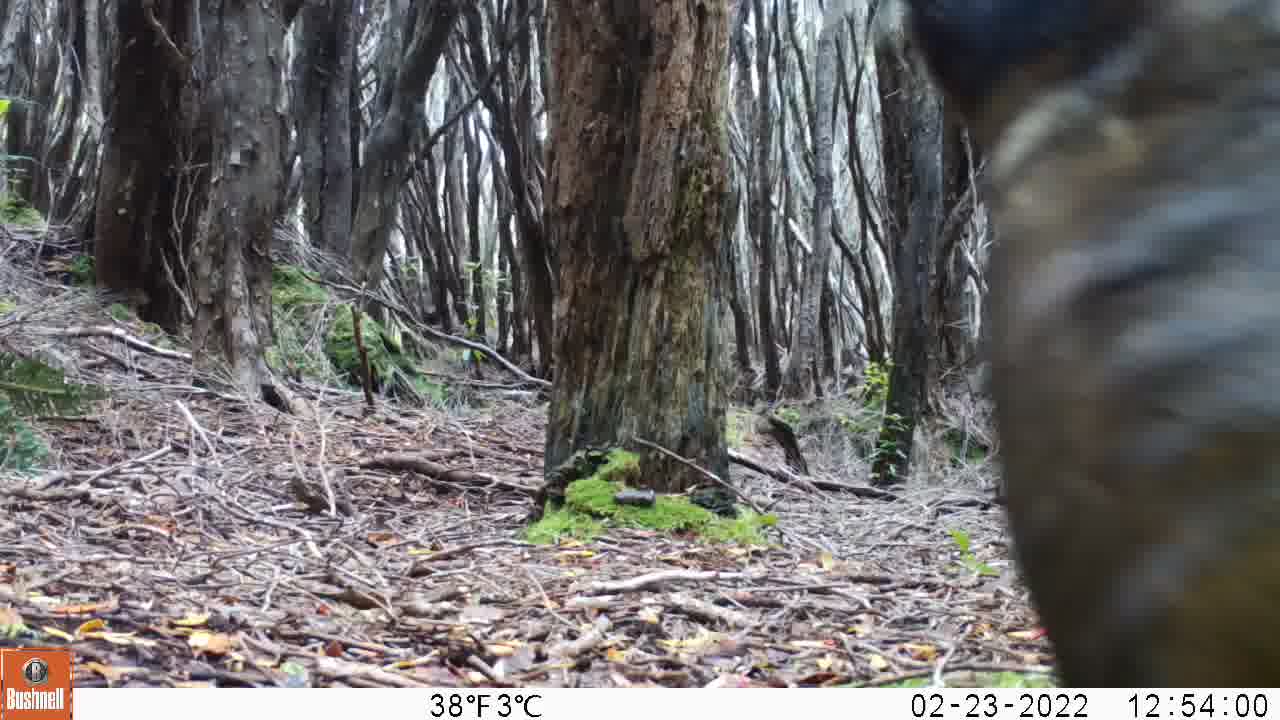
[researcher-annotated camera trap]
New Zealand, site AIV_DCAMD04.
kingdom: Animalia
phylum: Chordata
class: Mammalia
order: Carnivora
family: Otariidae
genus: Phocarctos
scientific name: Phocarctos hookeri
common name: new zealand sea lion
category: sealion